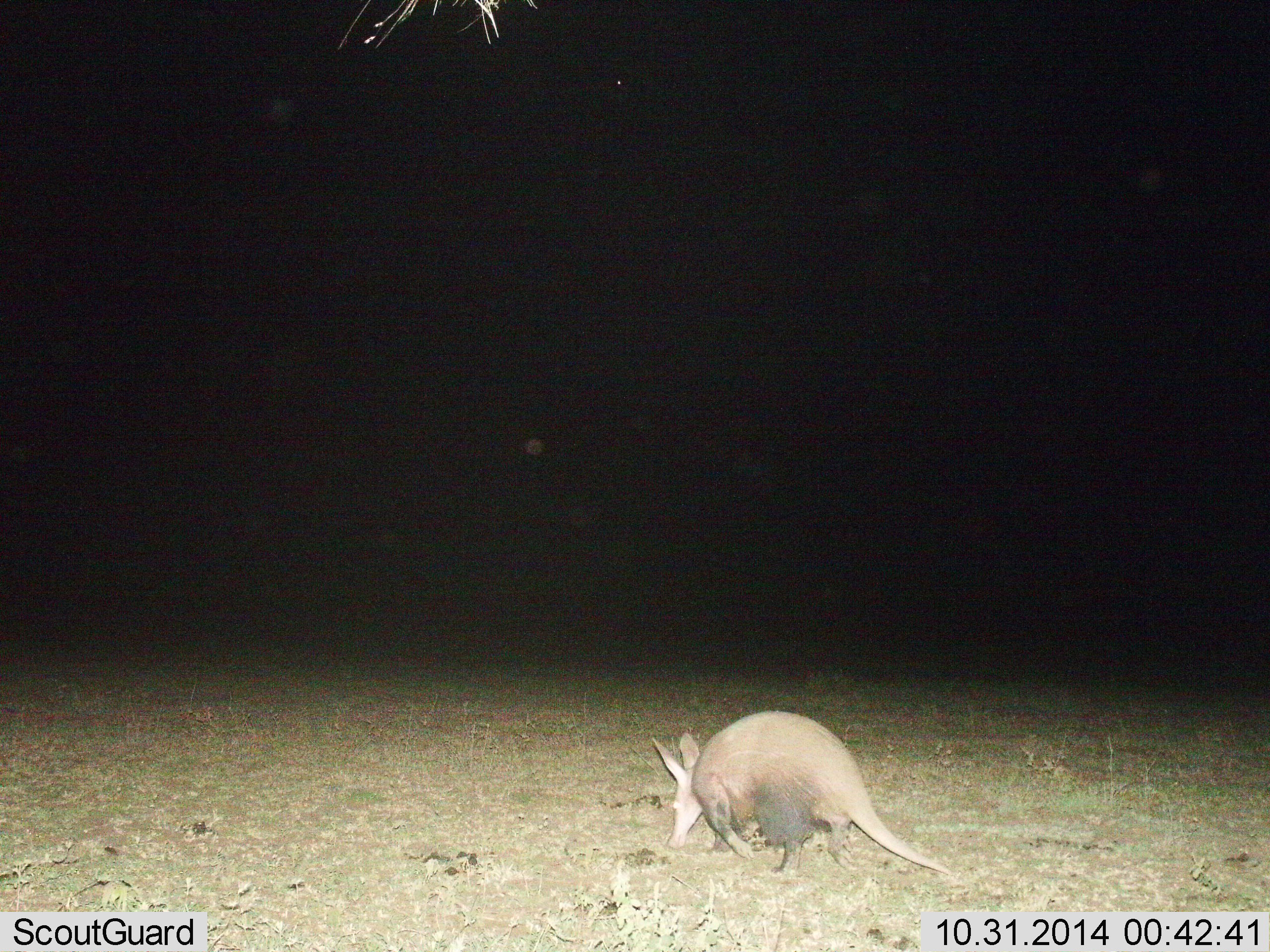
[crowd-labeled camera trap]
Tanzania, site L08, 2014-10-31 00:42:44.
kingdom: Animalia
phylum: Chordata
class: Mammalia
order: Tubulidentata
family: Orycteropodidae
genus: Orycteropus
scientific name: Orycteropus afer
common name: aardvark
Aardvark (Orycteropus afer), count 1. Behavior (volunteer vote fractions): standing 20%, resting 0%, moving 50%, interacting 0%. Young present (vote fraction): 0%. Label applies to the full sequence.